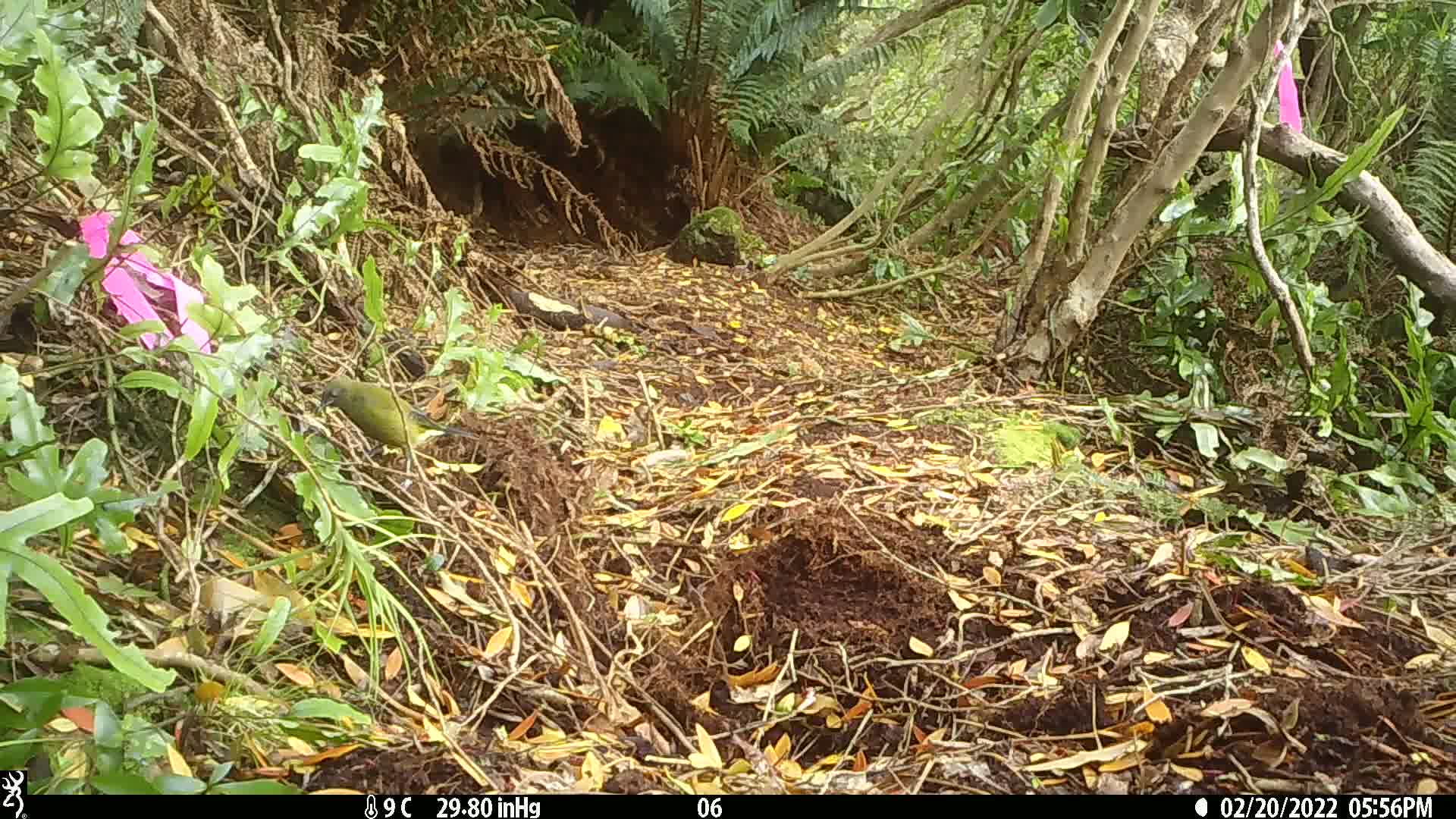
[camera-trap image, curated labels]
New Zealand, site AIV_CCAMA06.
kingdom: Animalia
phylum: Chordata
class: Aves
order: Passeriformes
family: Meliphagidae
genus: Anthornis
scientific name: Anthornis melanura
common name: new zealand bellbird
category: bellbird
Bellbird (new zealand bellbird) (Anthornis melanura).